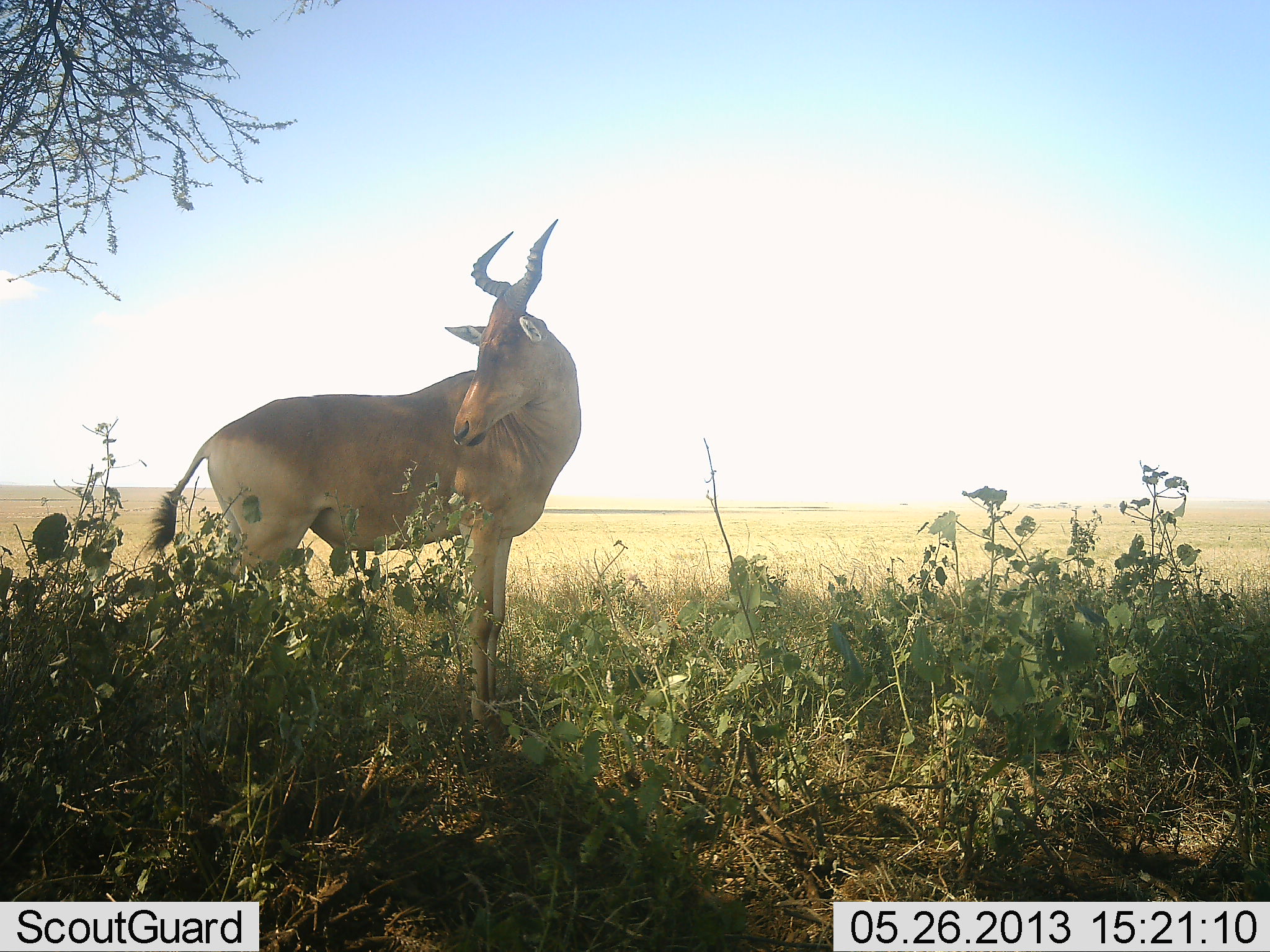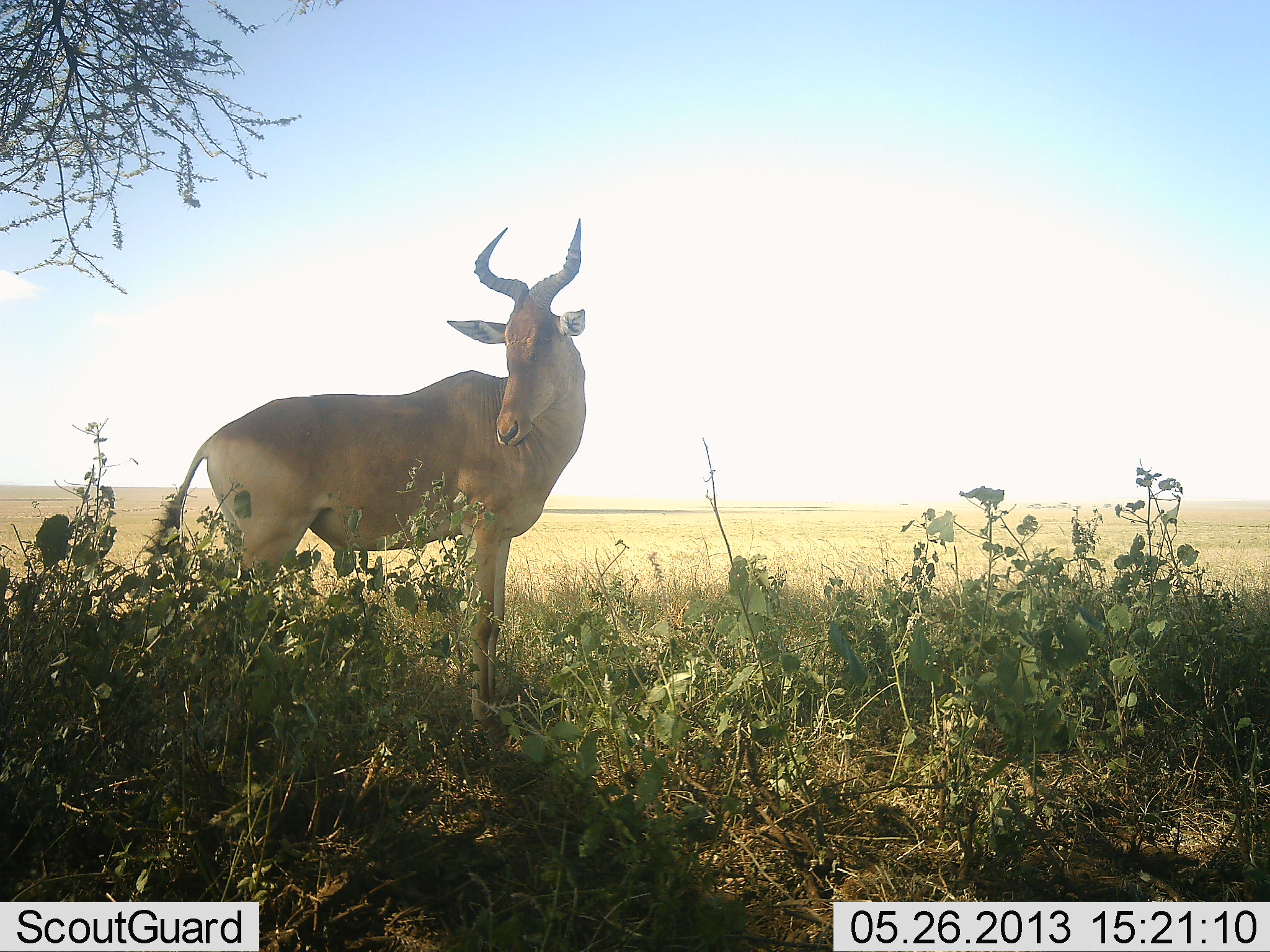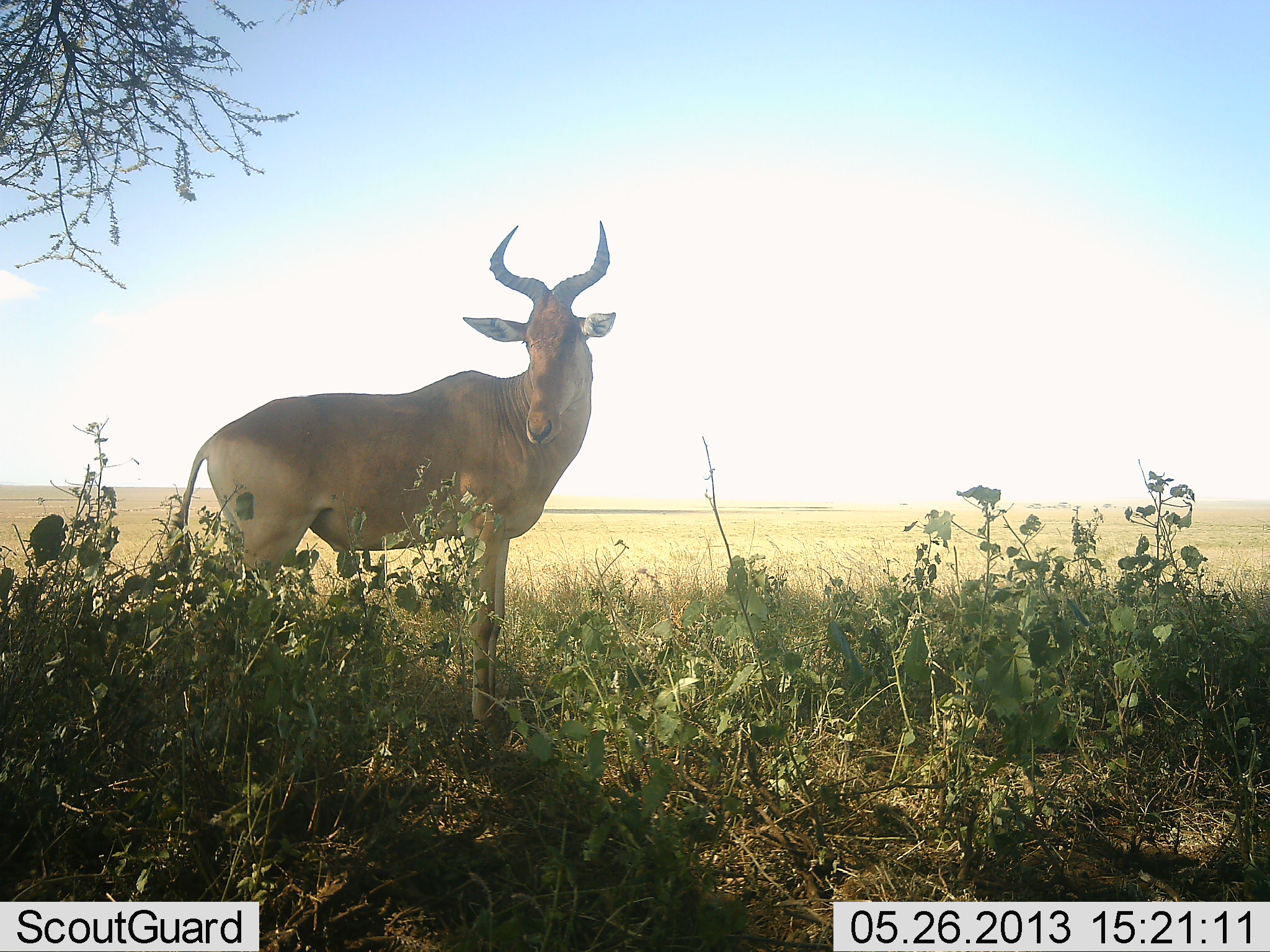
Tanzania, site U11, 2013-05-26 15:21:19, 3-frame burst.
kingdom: Animalia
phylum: Chordata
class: Mammalia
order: Artiodactyla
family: Bovidae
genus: Alcelaphus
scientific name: Alcelaphus buselaphus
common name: hartebeest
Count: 1.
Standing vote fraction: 100%.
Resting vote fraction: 0%.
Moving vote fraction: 0%.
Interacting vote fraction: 0%.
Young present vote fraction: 0%.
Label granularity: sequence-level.